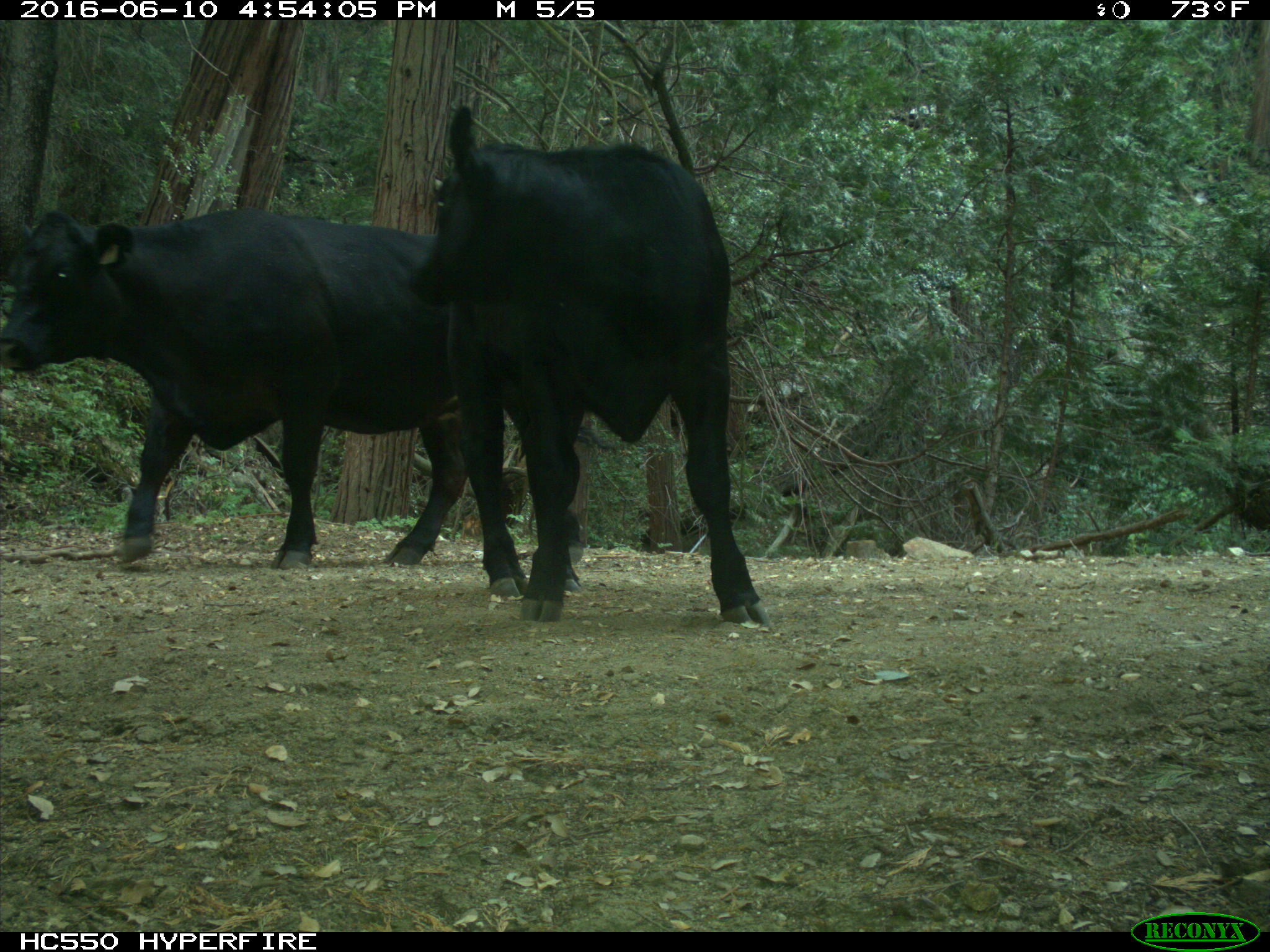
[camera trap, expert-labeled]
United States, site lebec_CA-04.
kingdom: Animalia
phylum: Chordata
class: Mammalia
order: Artiodactyla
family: Bovidae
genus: Bos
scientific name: Bos taurus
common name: domestic cow